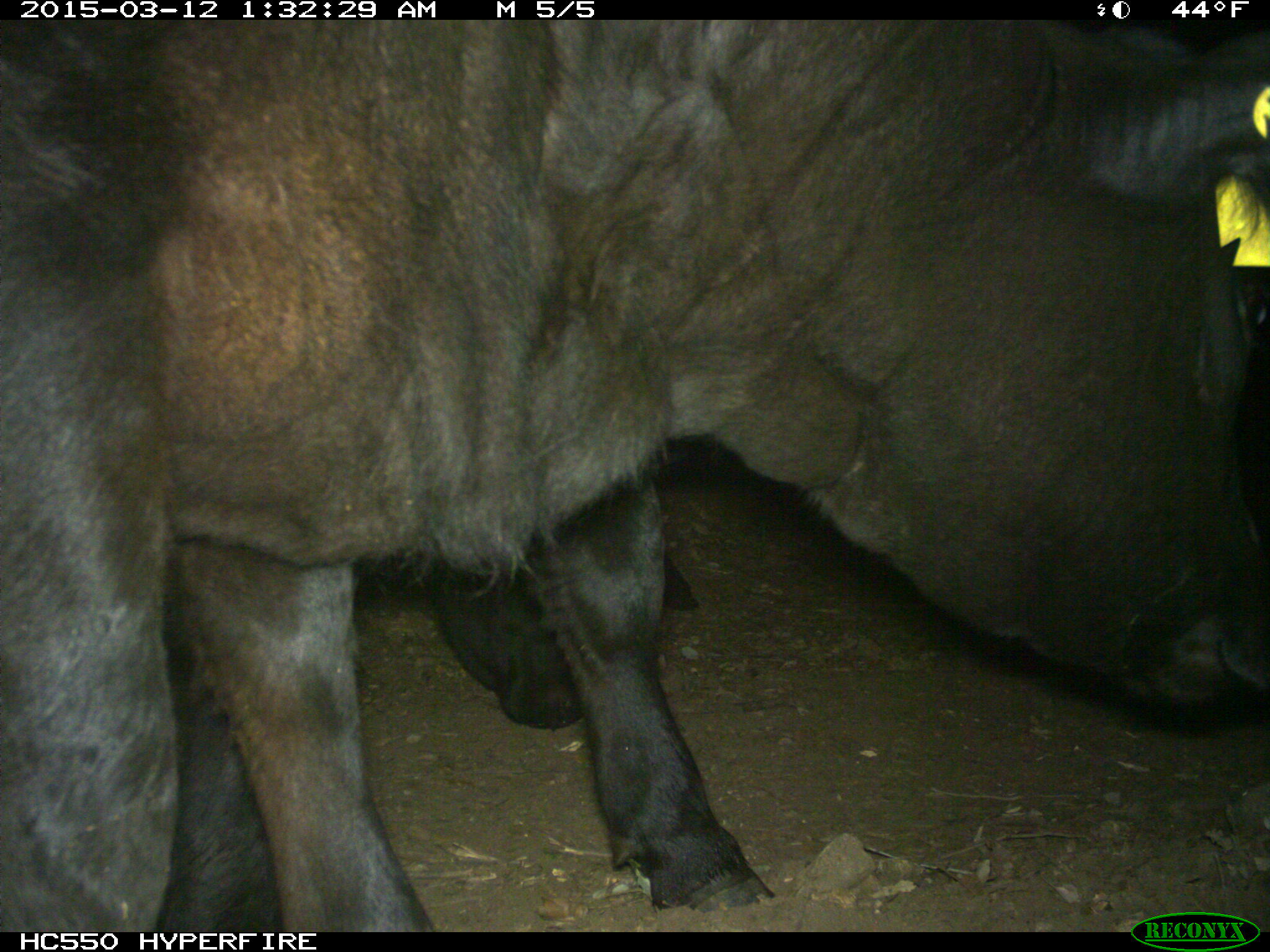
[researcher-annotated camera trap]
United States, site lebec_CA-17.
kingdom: Animalia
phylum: Chordata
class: Mammalia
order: Artiodactyla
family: Bovidae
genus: Bos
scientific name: Bos taurus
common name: domestic cow